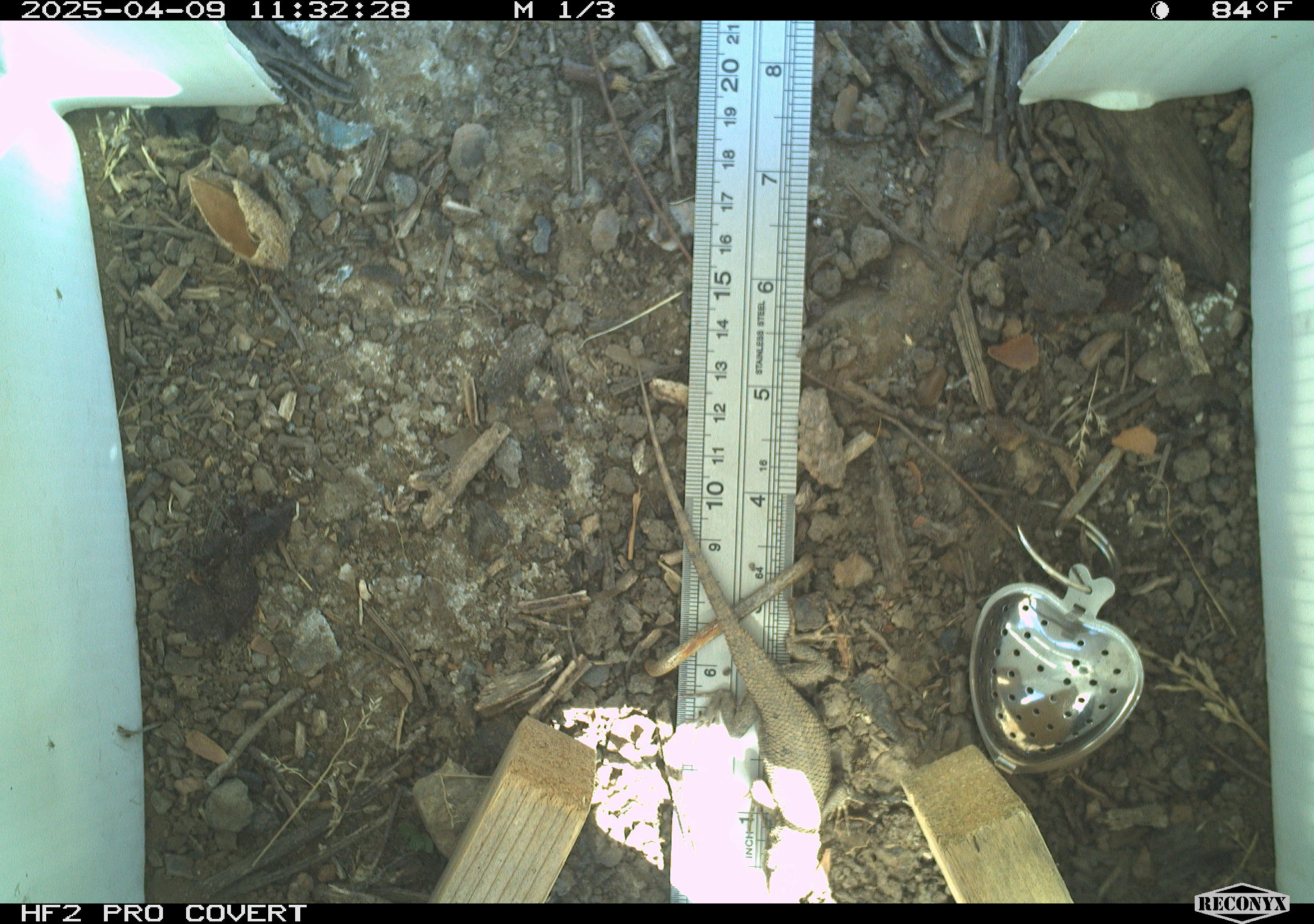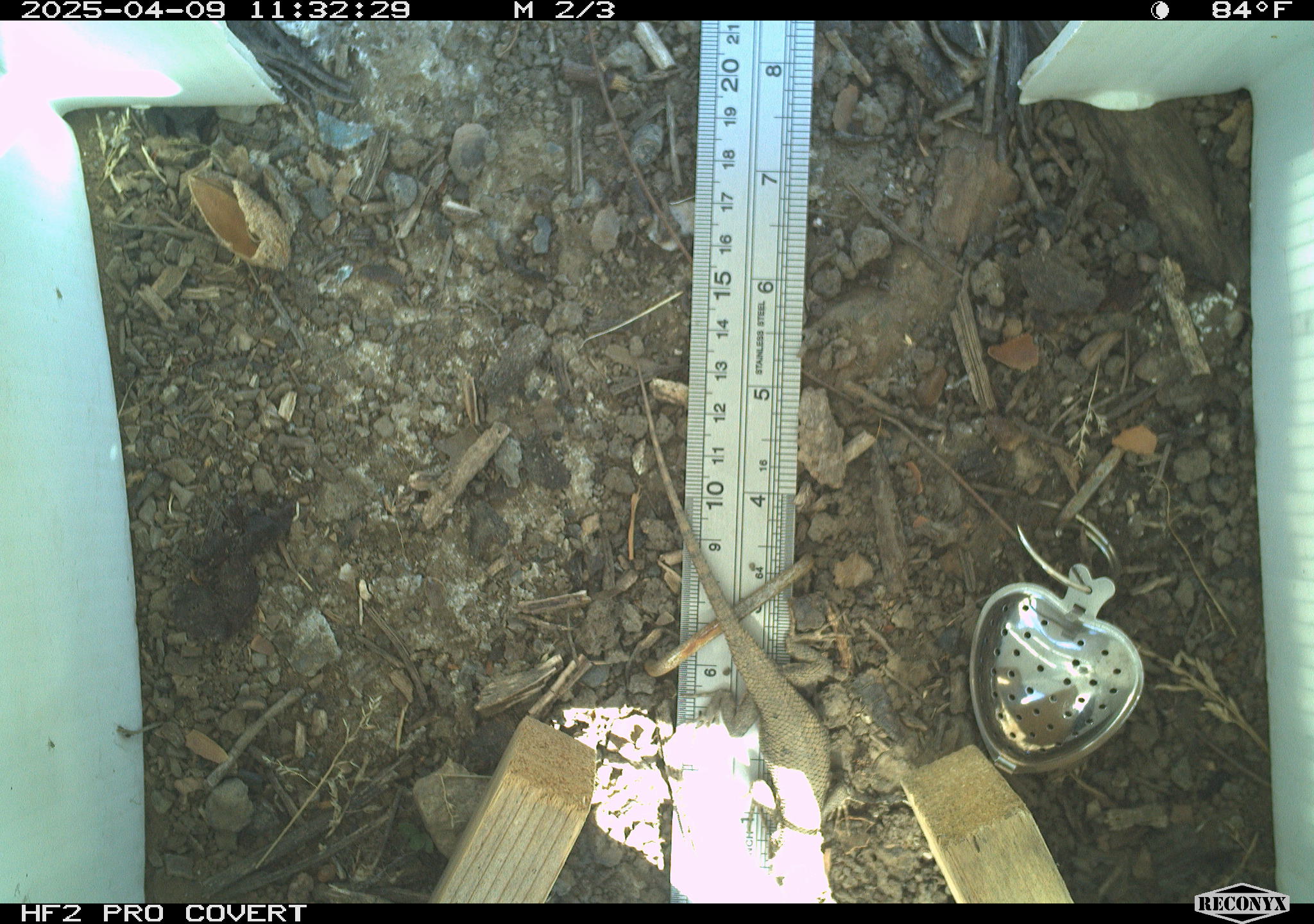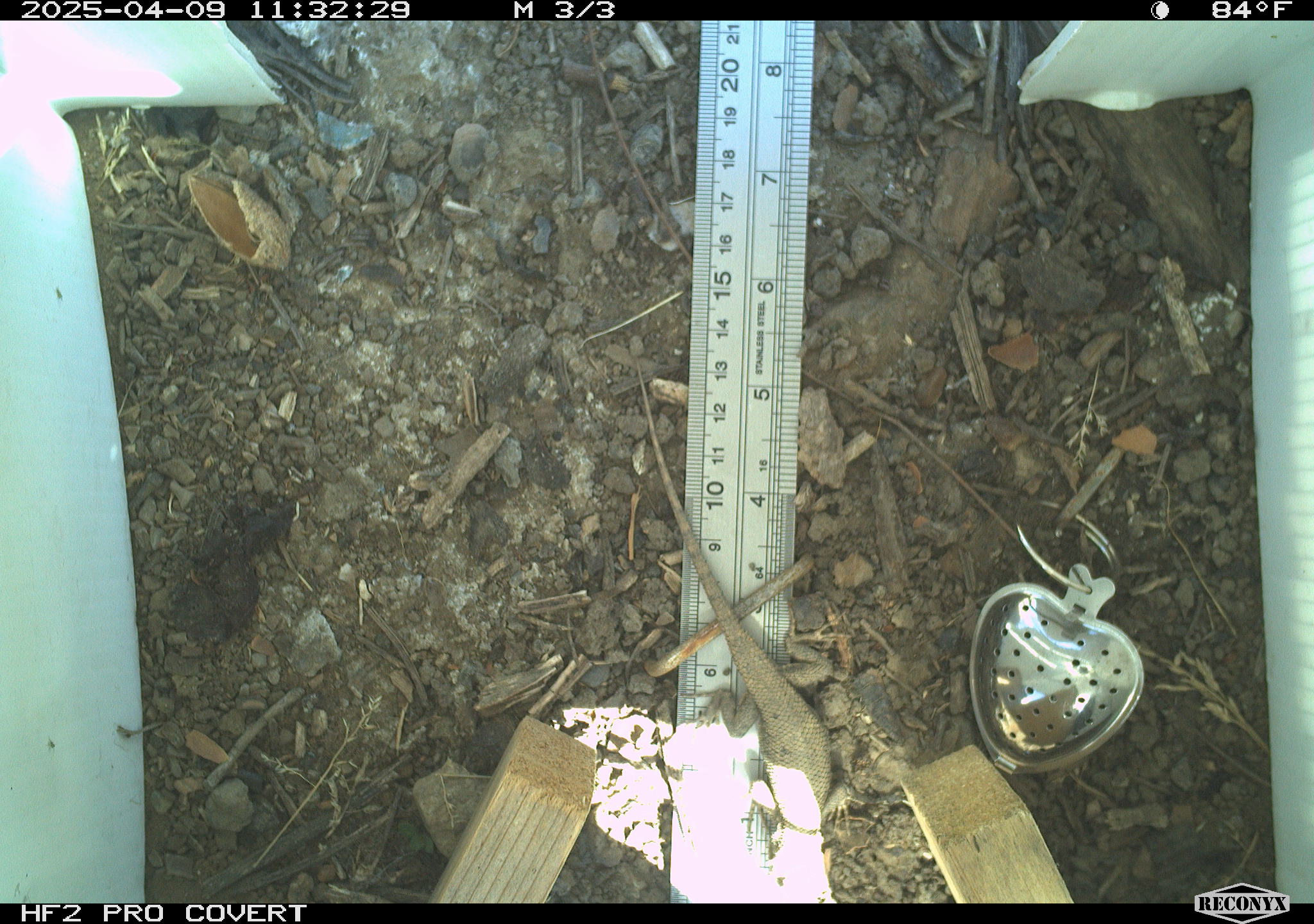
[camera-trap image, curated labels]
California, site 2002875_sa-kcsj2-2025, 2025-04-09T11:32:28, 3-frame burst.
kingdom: Animalia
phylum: Chordata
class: Reptilia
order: Squamata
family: Phrynosomatidae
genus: Sceloporus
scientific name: Sceloporus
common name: spiny lizards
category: sceloporus species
Sceloporus species (spiny lizards) (Sceloporus).